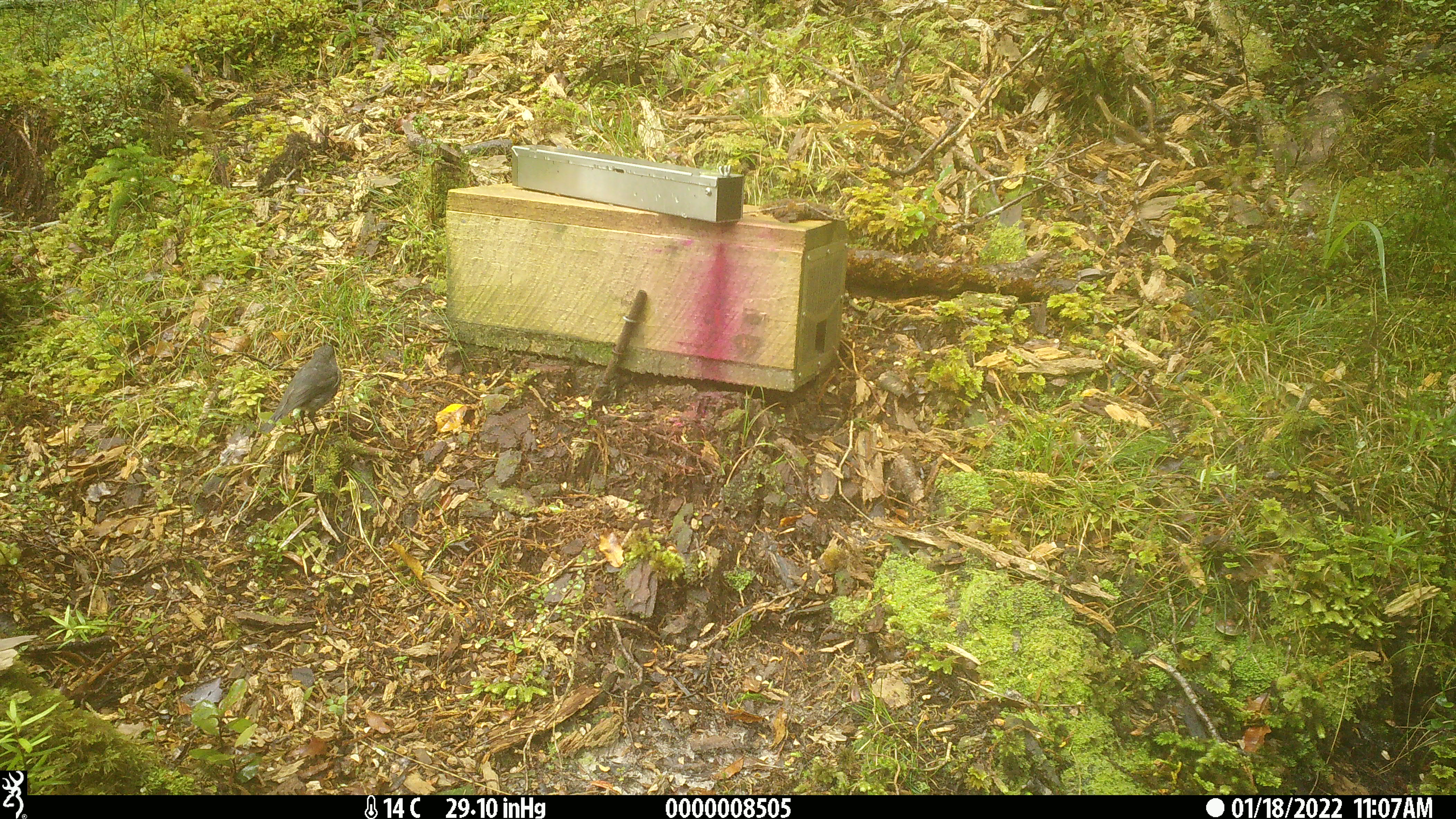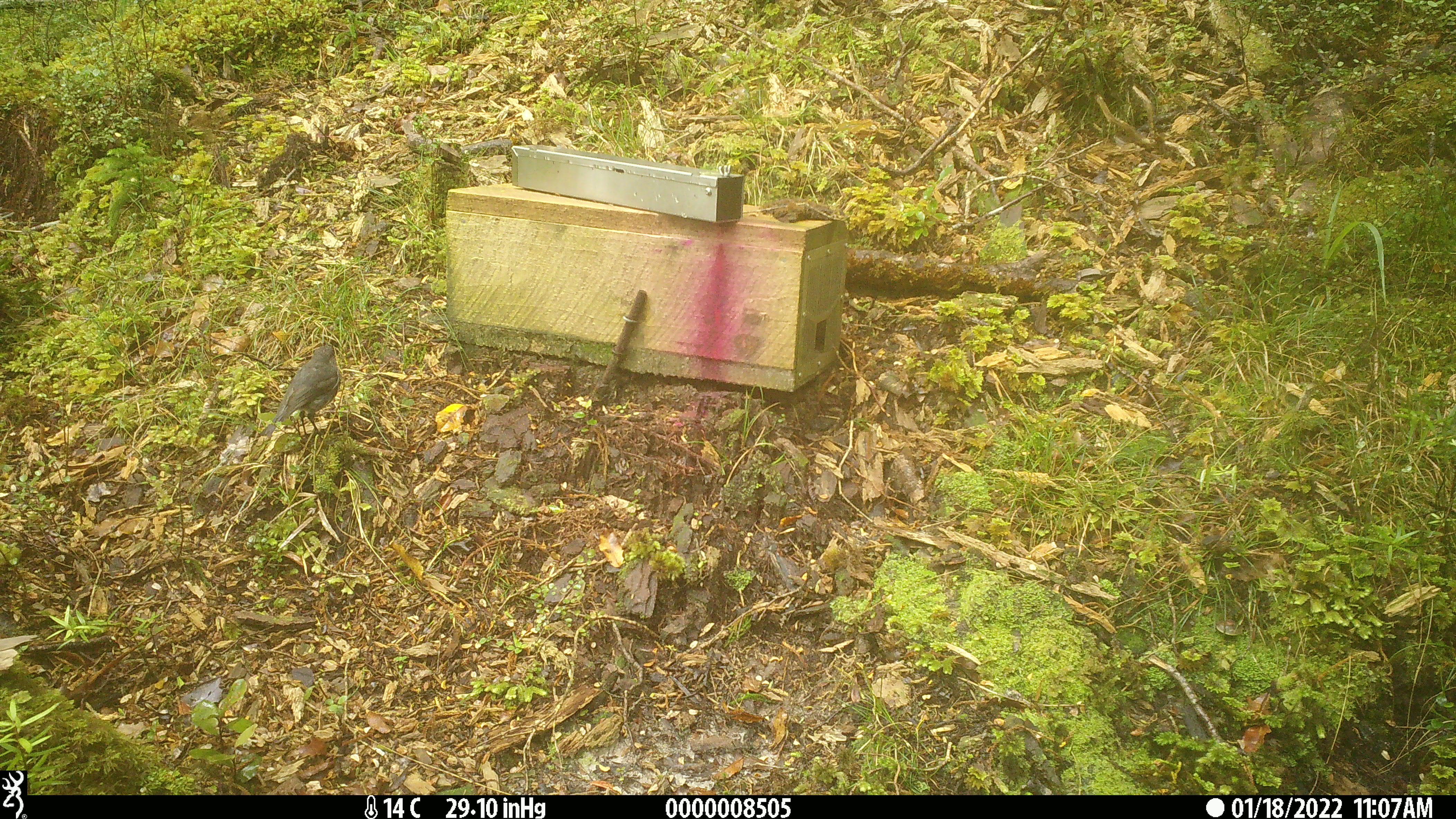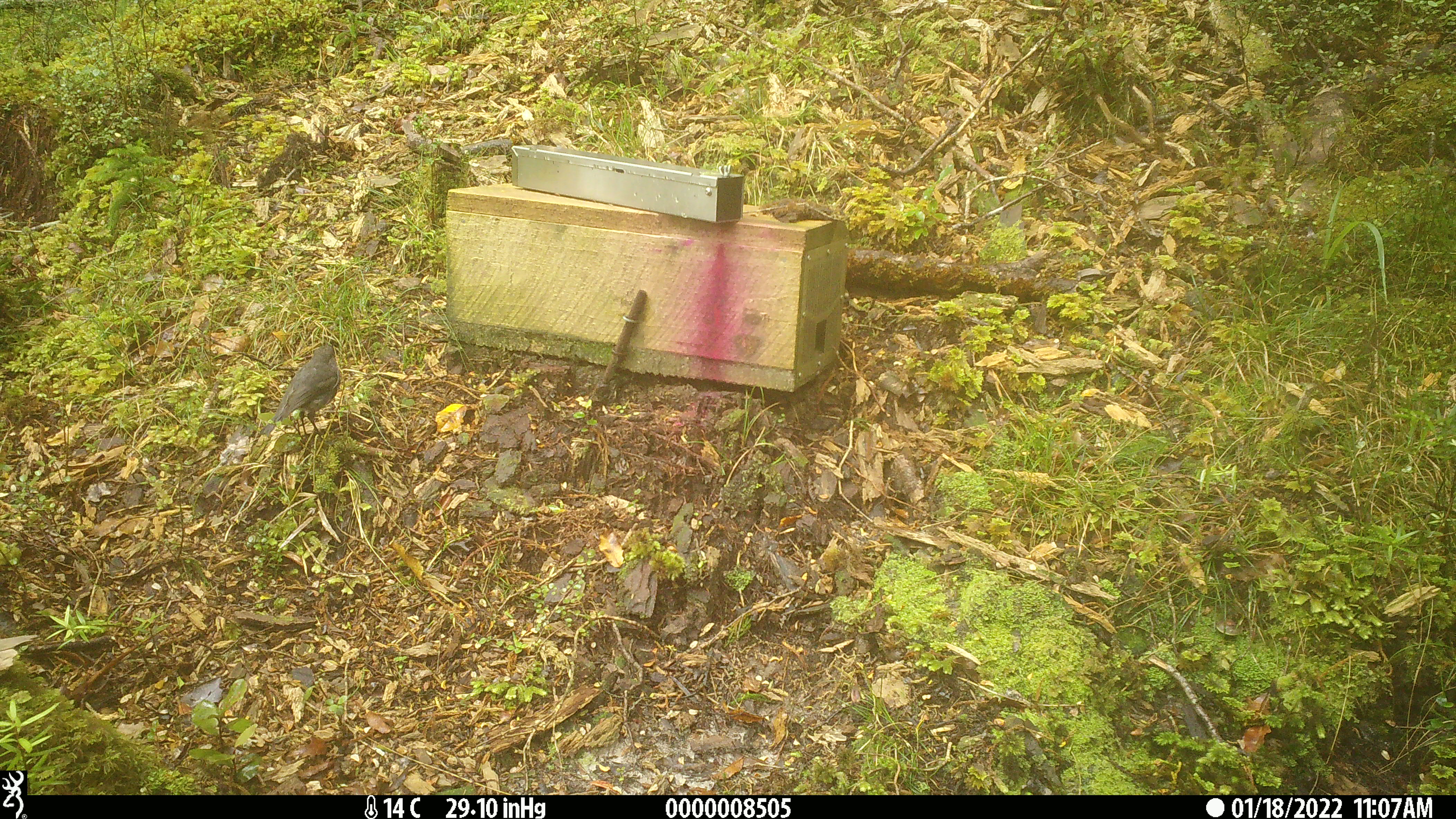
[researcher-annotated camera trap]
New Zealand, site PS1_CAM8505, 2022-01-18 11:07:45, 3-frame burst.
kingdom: Animalia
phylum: Chordata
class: Aves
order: Passeriformes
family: Petroicidae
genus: Petroica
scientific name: Petroica australis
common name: new zealand robin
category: robin